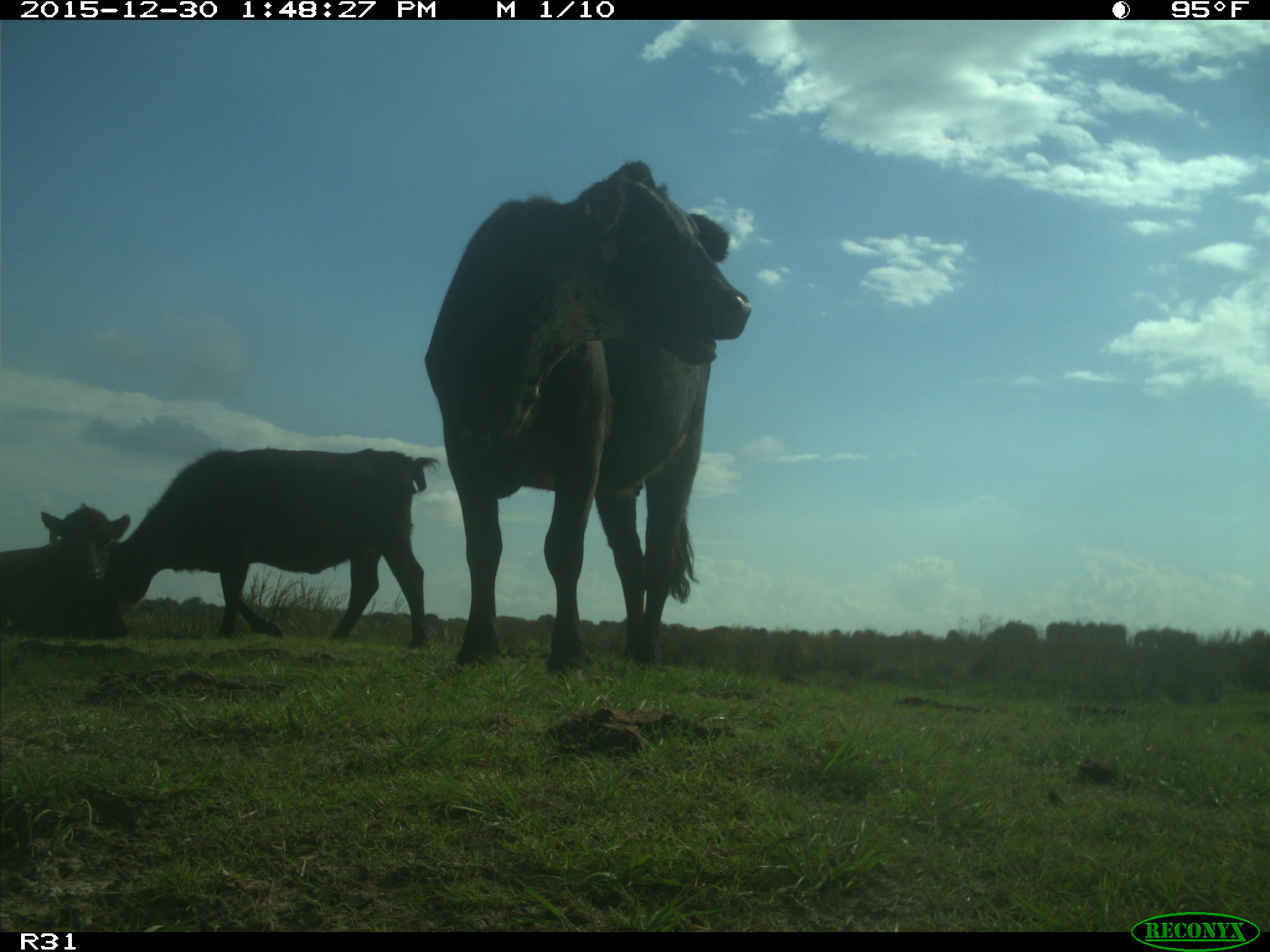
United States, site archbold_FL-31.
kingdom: Animalia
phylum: Chordata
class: Mammalia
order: Artiodactyla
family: Bovidae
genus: Bos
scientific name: Bos taurus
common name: domestic cow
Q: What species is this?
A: Bos taurus (domestic cow).